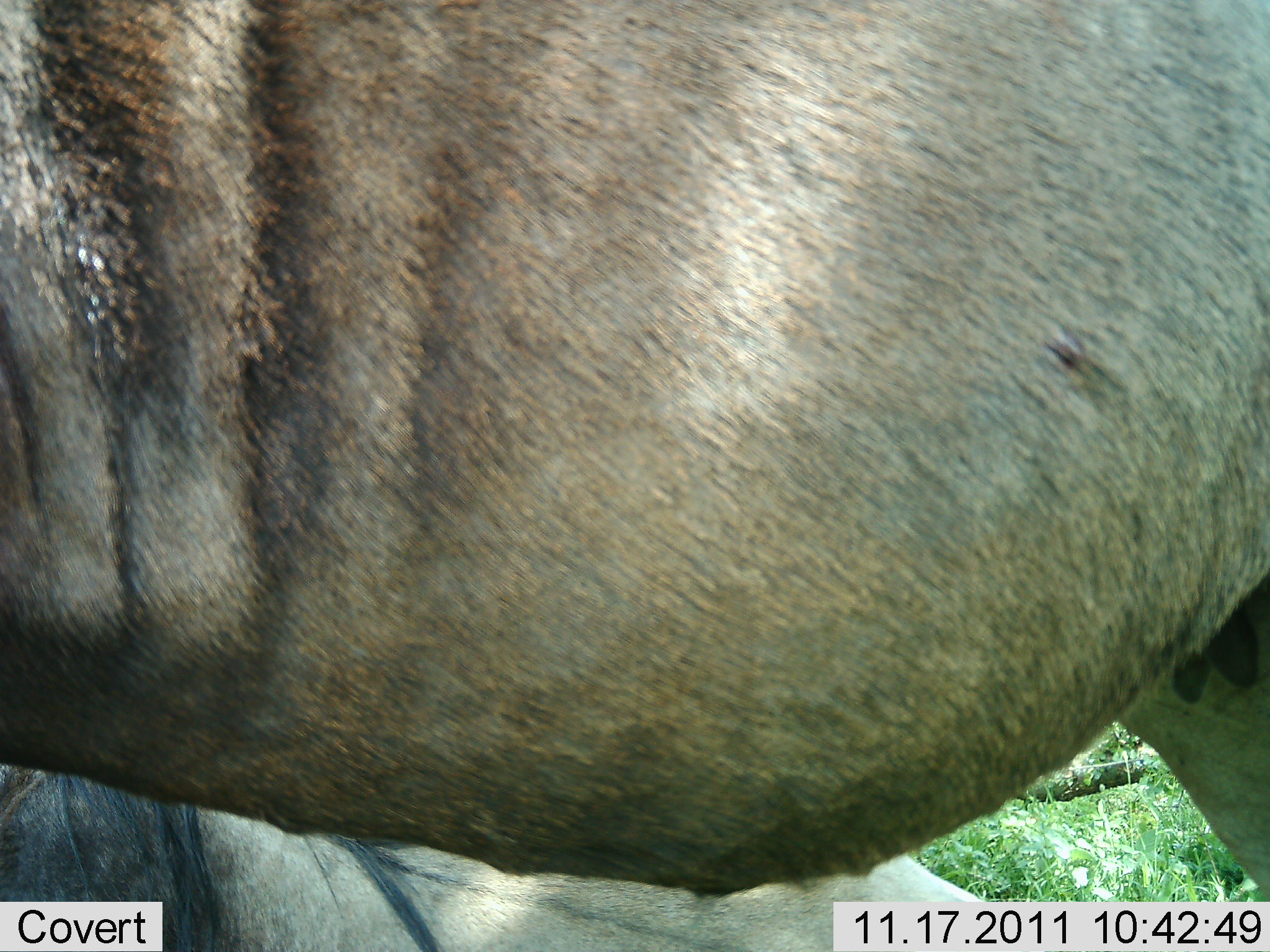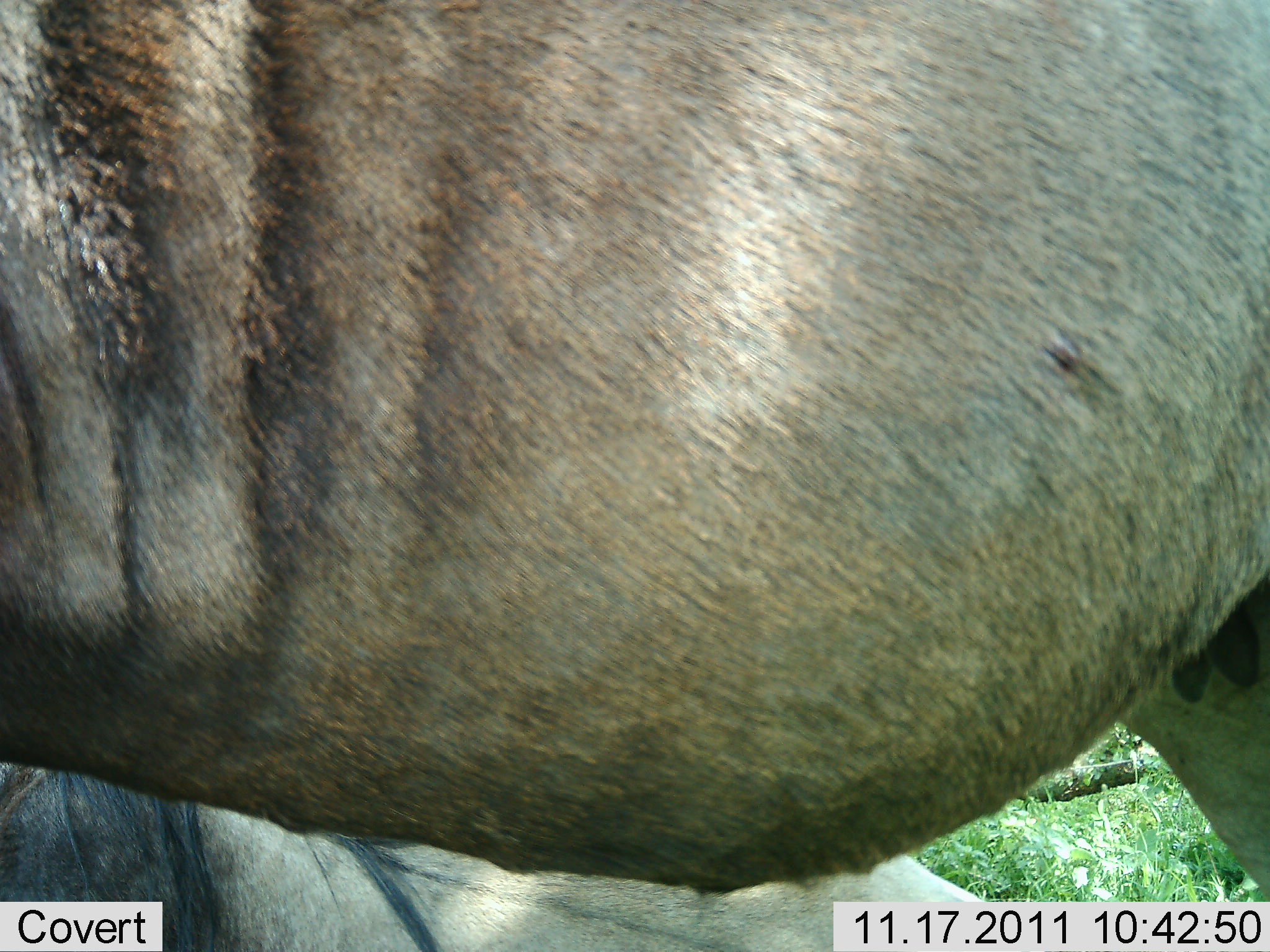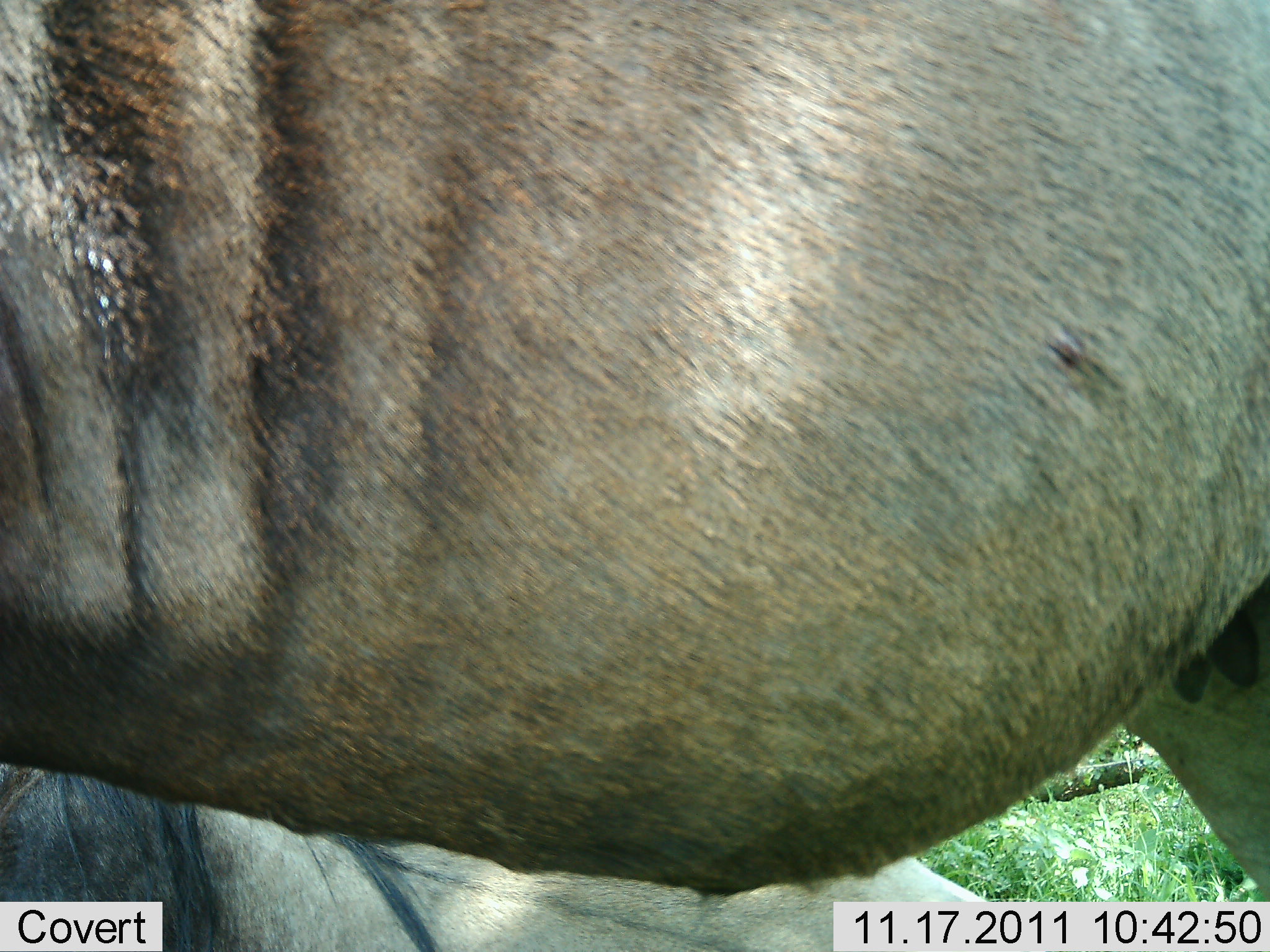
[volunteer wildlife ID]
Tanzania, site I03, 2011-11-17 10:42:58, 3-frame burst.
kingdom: Animalia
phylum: Chordata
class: Mammalia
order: Artiodactyla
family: Bovidae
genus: Connochaetes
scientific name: Connochaetes taurinus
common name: blue wildebeest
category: wildebeest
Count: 2.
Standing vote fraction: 83%.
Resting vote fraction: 67%.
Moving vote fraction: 0%.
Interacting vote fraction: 0%.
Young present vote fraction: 8%.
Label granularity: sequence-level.